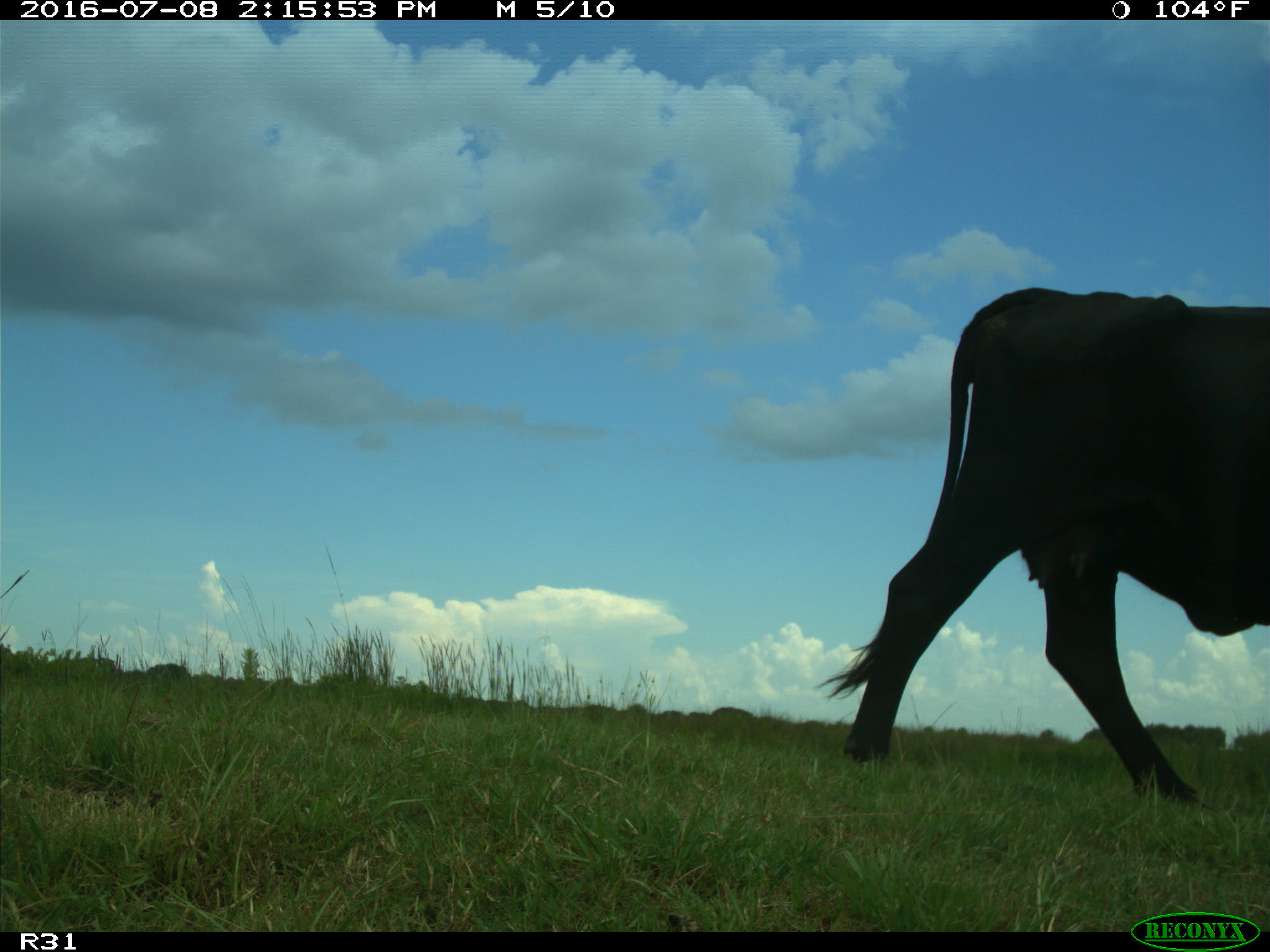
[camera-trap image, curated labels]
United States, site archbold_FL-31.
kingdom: Animalia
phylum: Chordata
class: Mammalia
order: Artiodactyla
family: Bovidae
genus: Bos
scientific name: Bos taurus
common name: domestic cow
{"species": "Bos taurus (domestic cow)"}